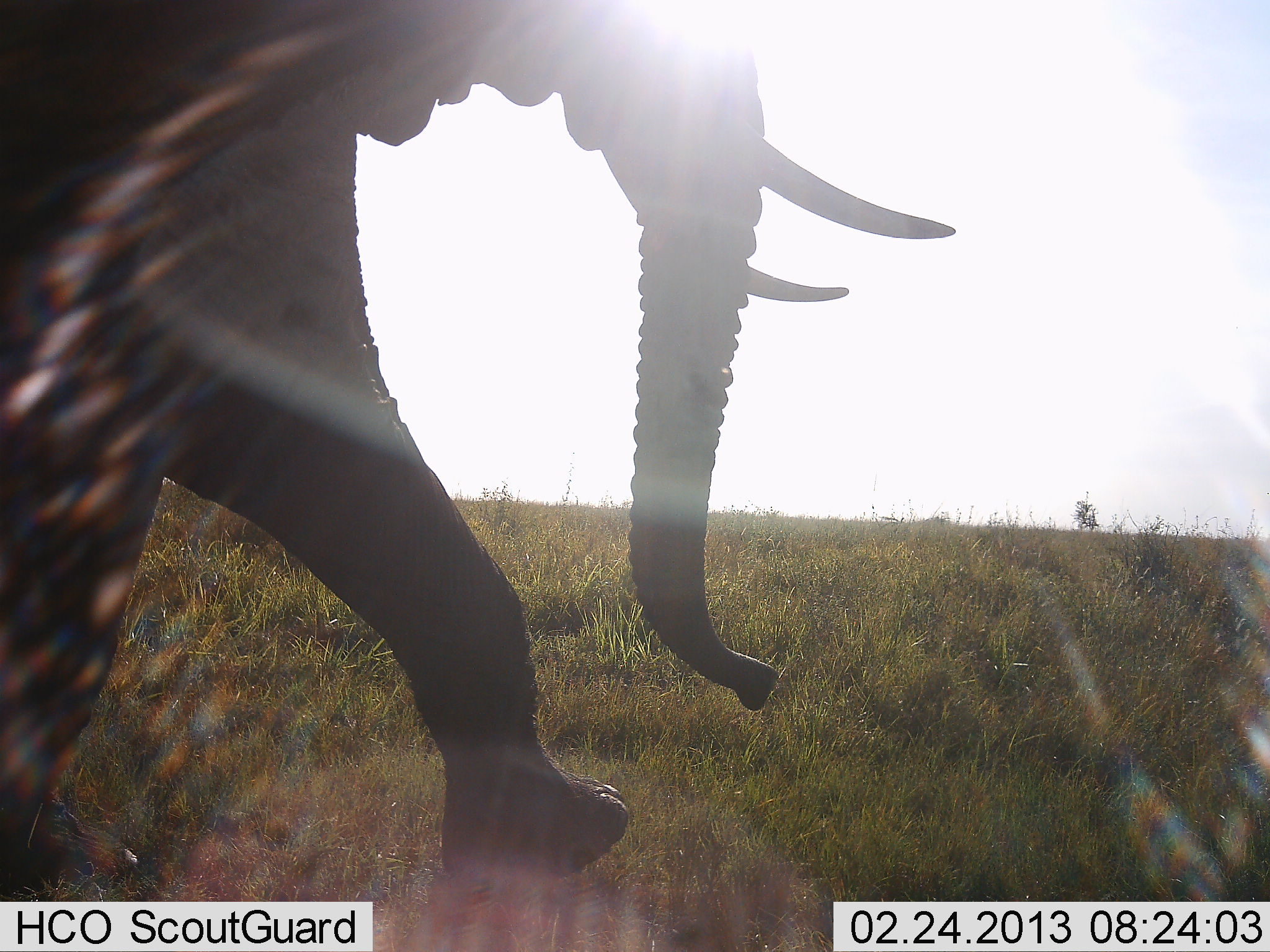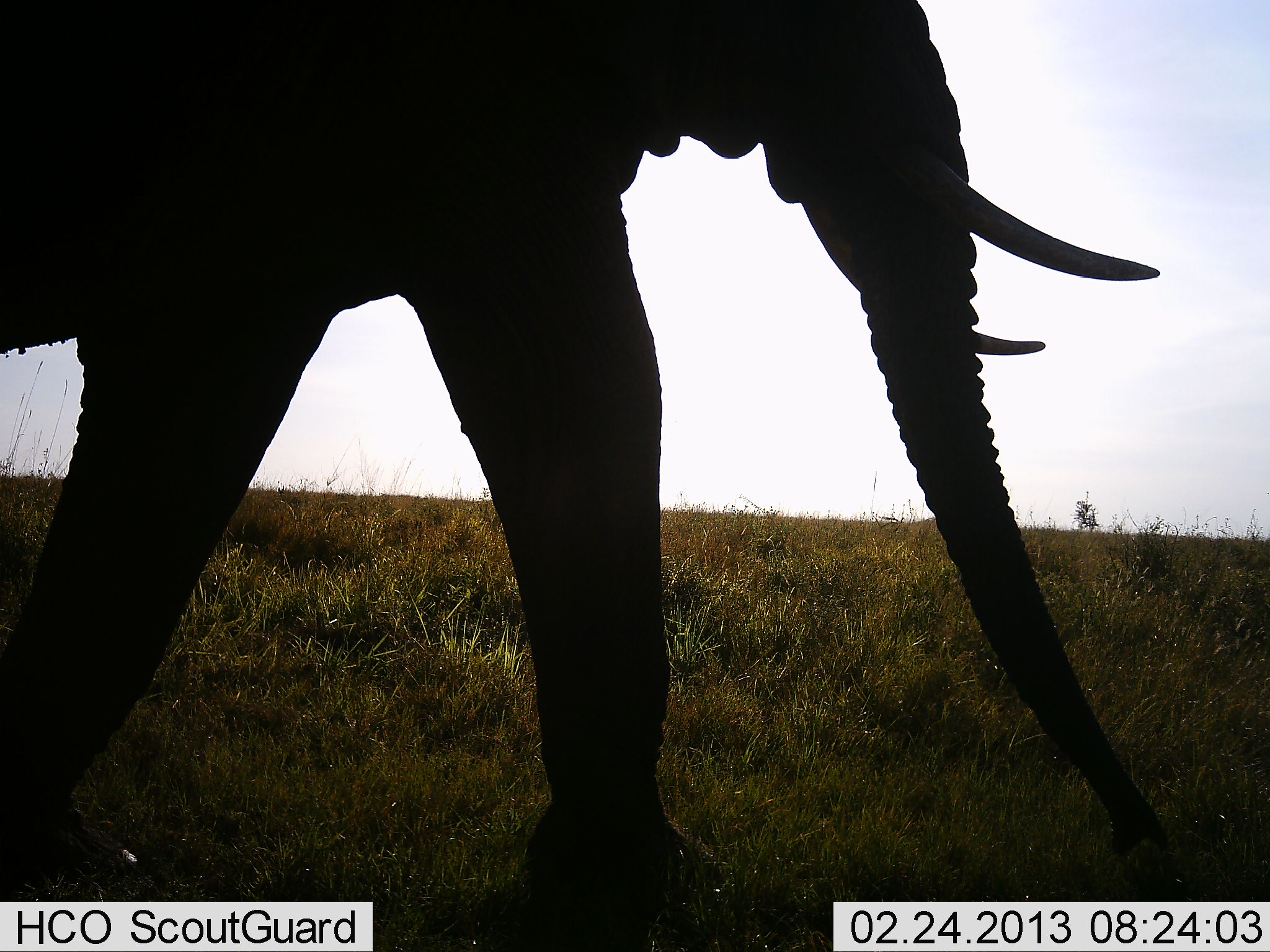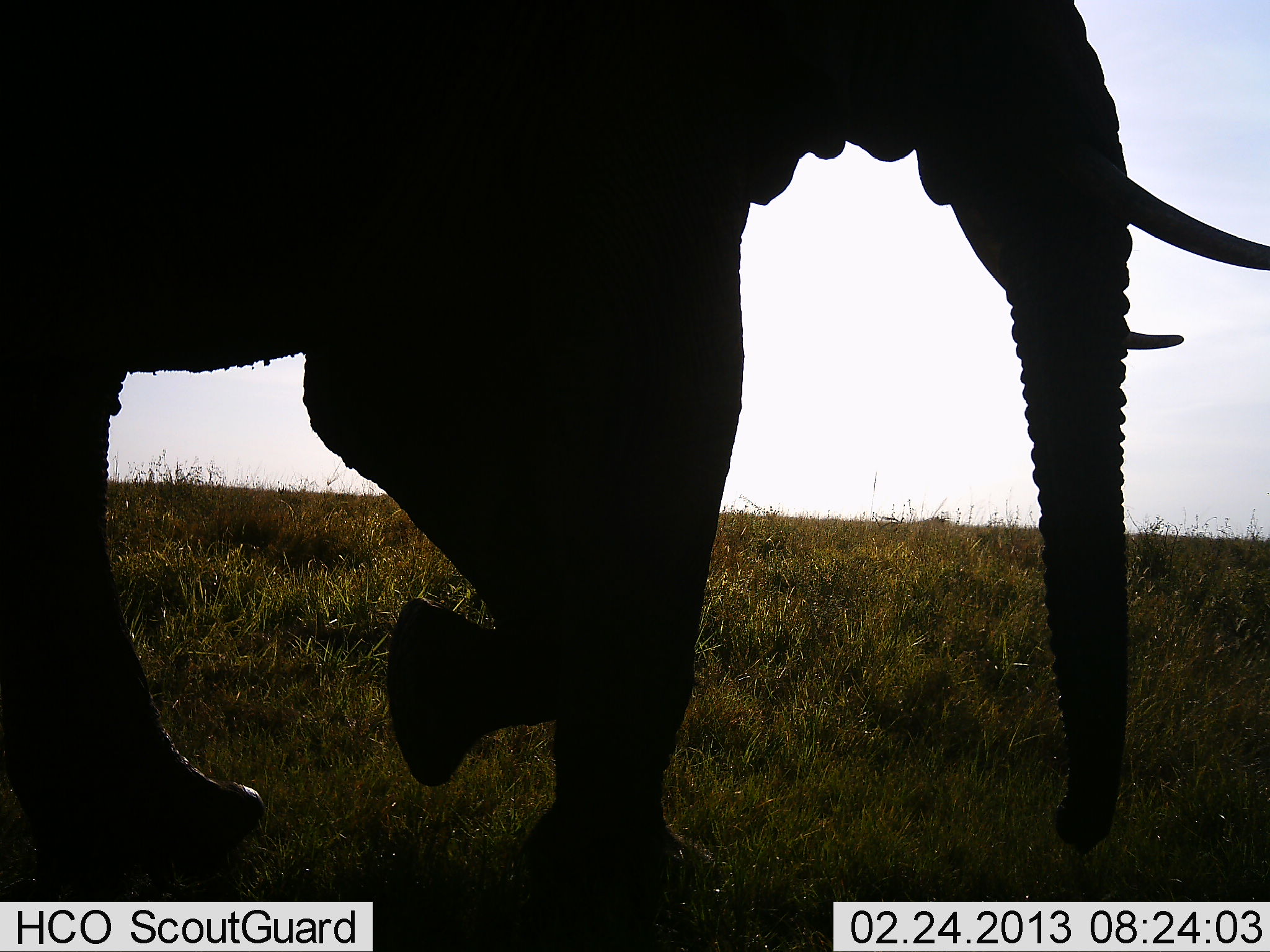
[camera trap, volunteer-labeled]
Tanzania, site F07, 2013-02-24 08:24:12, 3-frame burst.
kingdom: Animalia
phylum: Chordata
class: Mammalia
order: Proboscidea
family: Elephantidae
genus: Loxodonta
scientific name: Loxodonta africana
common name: african bush elephant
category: elephant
Elephant (african bush elephant) (Loxodonta africana), count 1. Behavior (volunteer vote fractions): standing 10%, resting 0%, moving 100%, interacting 0%. Young present (vote fraction): 0%. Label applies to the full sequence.